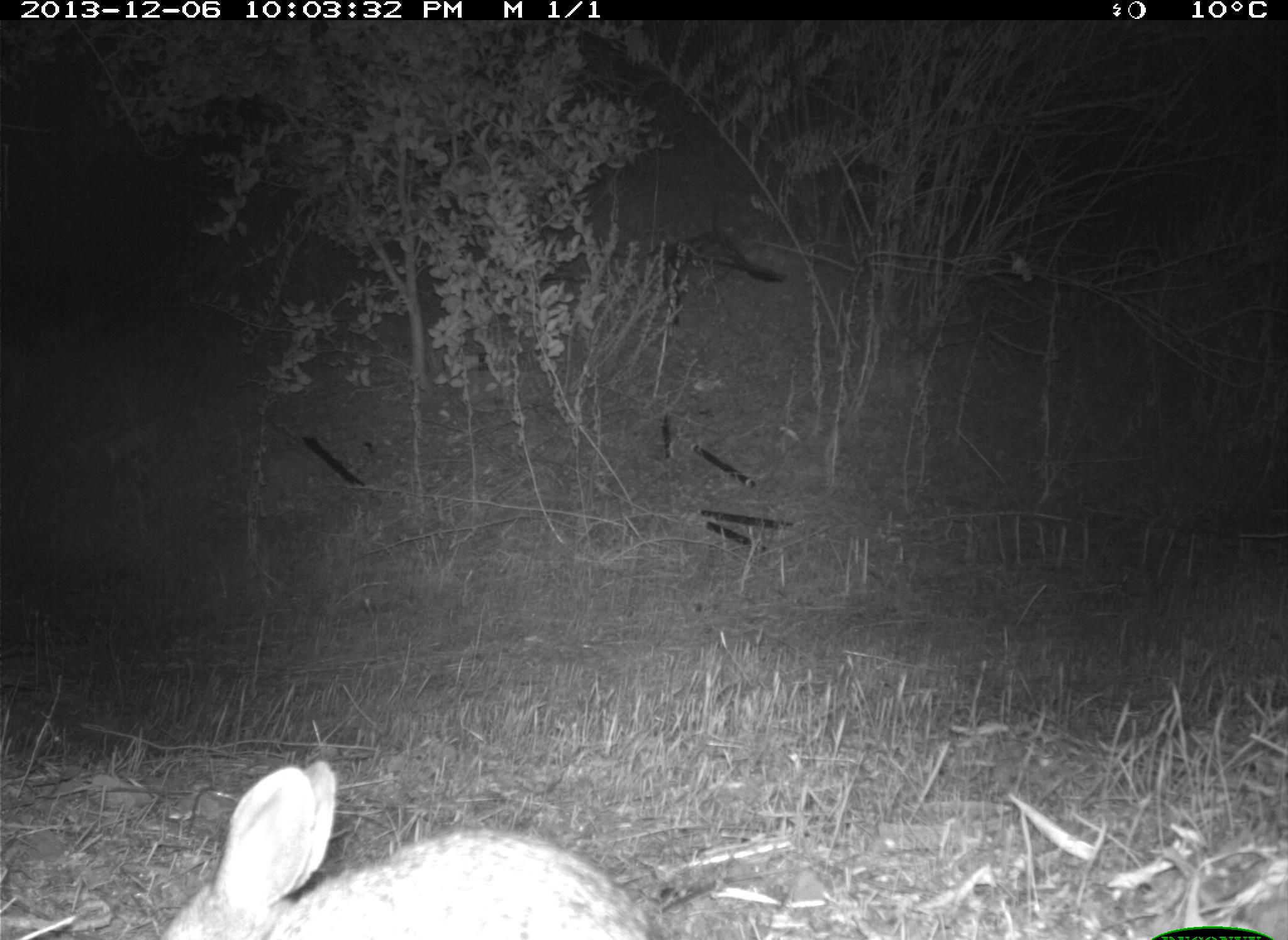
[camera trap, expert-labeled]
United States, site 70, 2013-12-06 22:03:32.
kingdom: Animalia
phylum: Chordata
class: Mammalia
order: Lagomorpha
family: Leporidae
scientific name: Leporidae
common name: rabbits and hares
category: rabbit